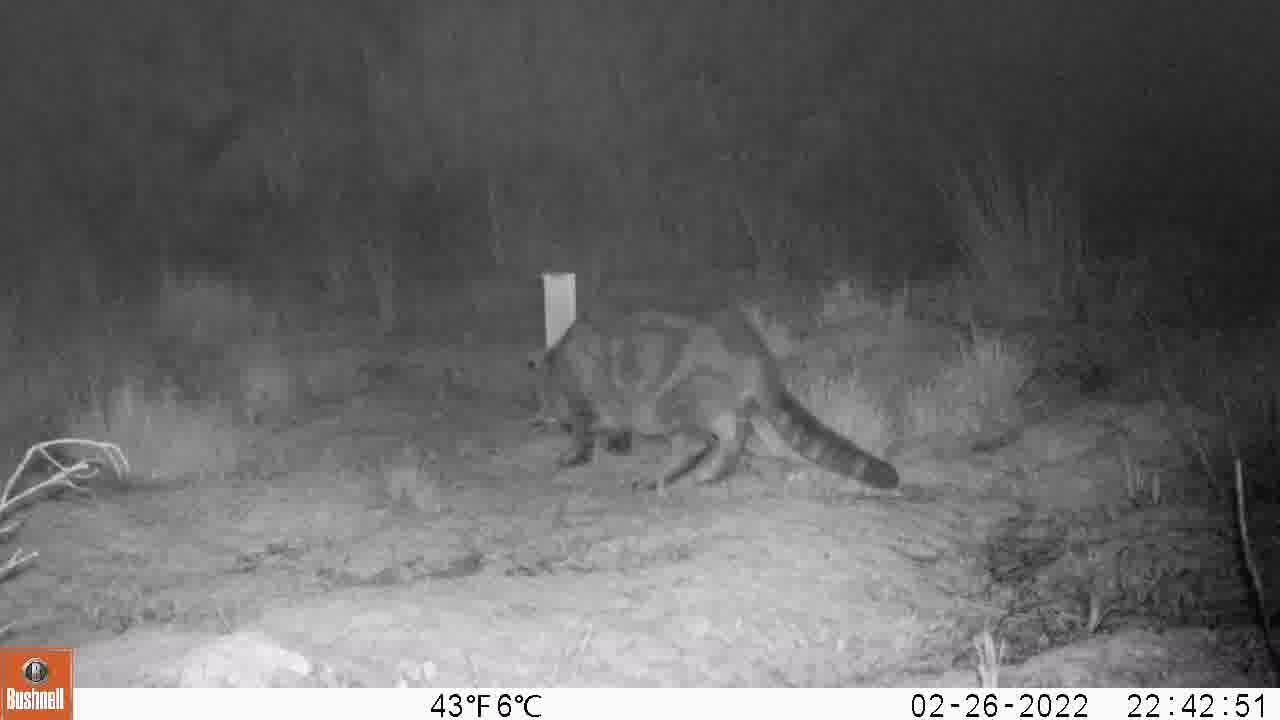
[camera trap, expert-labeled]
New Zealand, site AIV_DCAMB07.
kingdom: Animalia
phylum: Chordata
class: Mammalia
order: Carnivora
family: Felidae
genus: Felis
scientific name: Felis catus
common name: domestic cat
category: cat